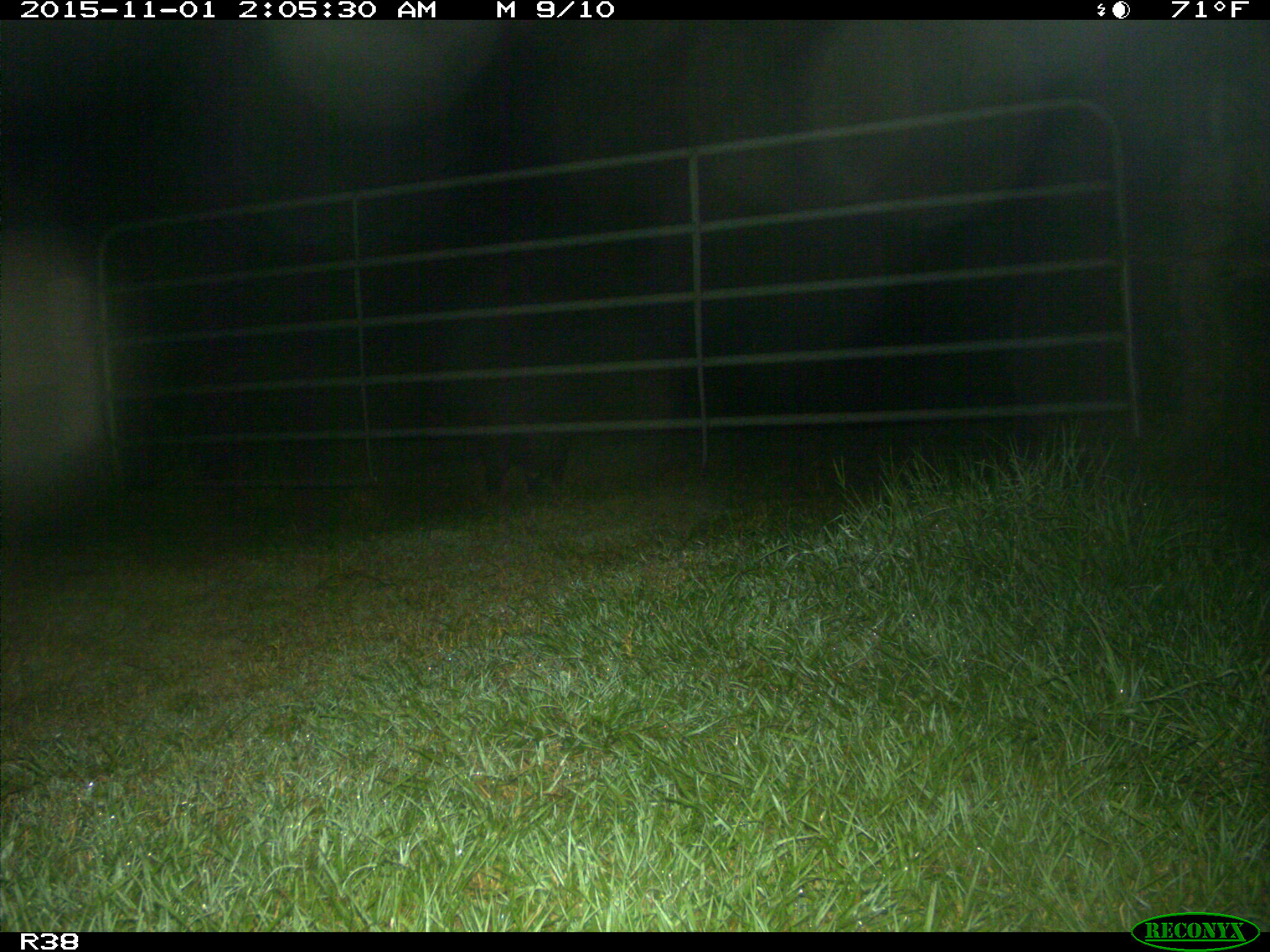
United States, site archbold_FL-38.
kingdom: Animalia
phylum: Chordata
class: Mammalia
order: Artiodactyla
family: Suidae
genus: Sus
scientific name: Sus scrofa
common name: wild boar